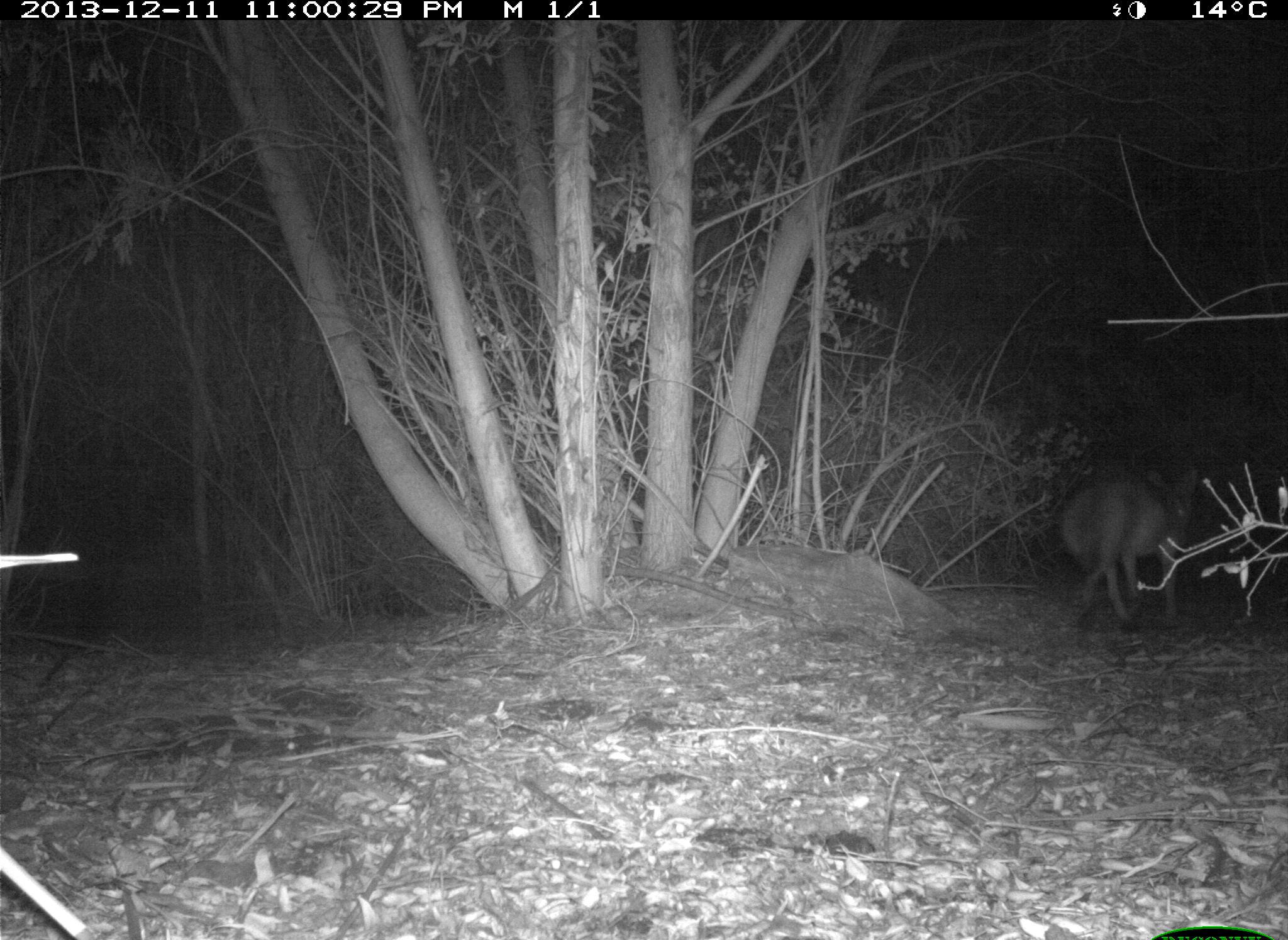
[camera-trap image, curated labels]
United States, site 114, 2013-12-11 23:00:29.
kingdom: Animalia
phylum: Chordata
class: Mammalia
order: Carnivora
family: Canidae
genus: Canis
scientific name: Canis latrans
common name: coyote